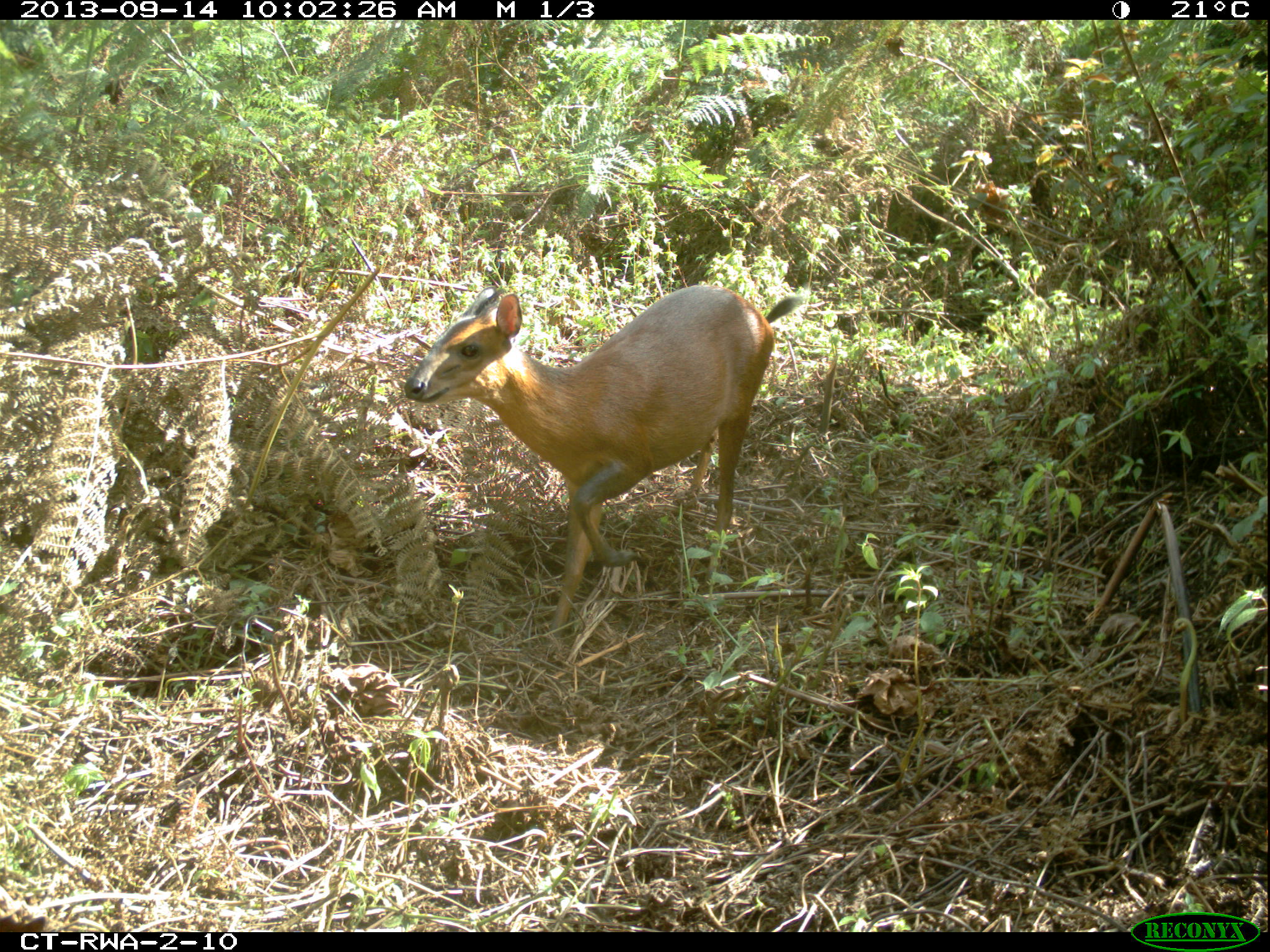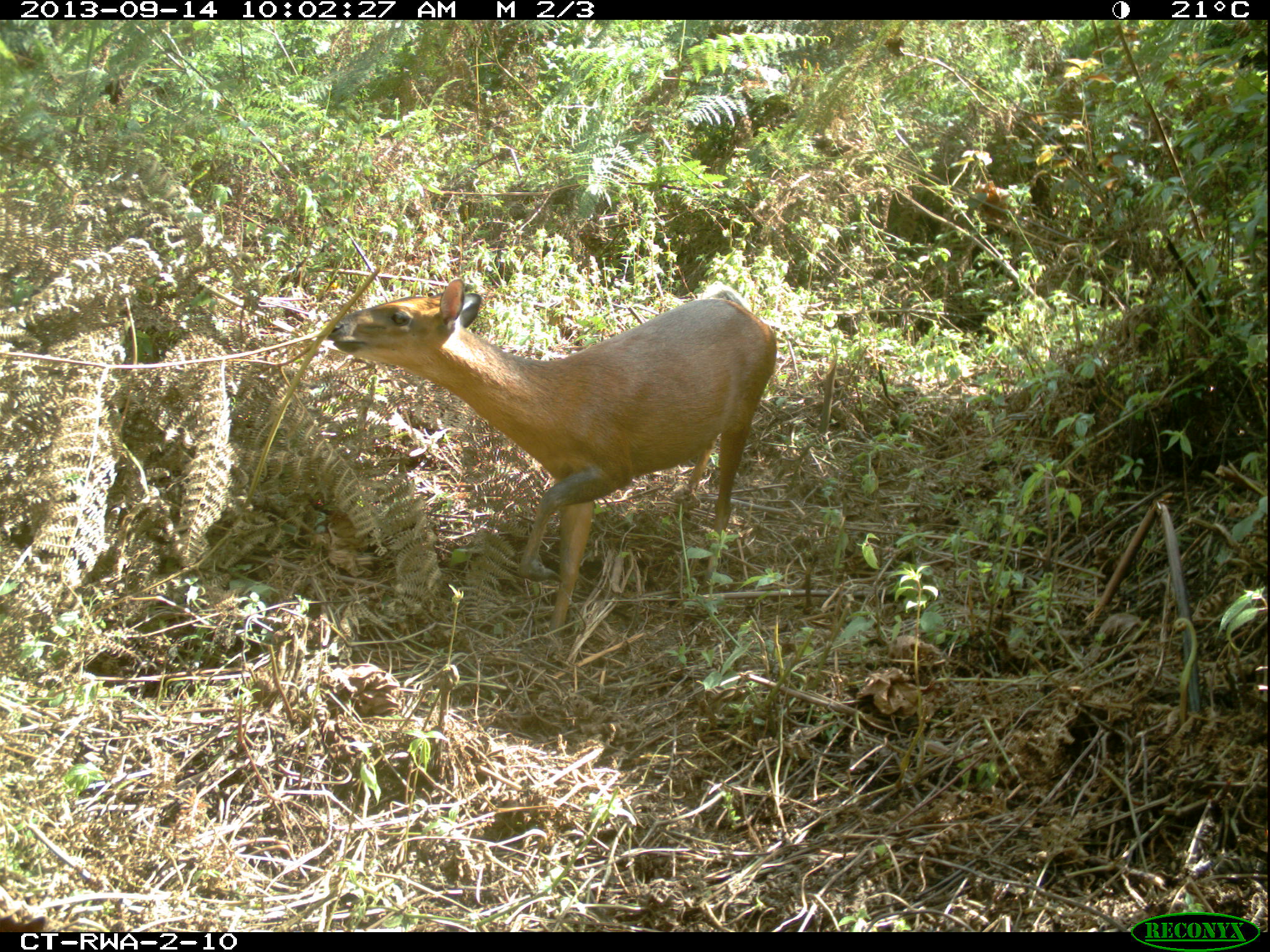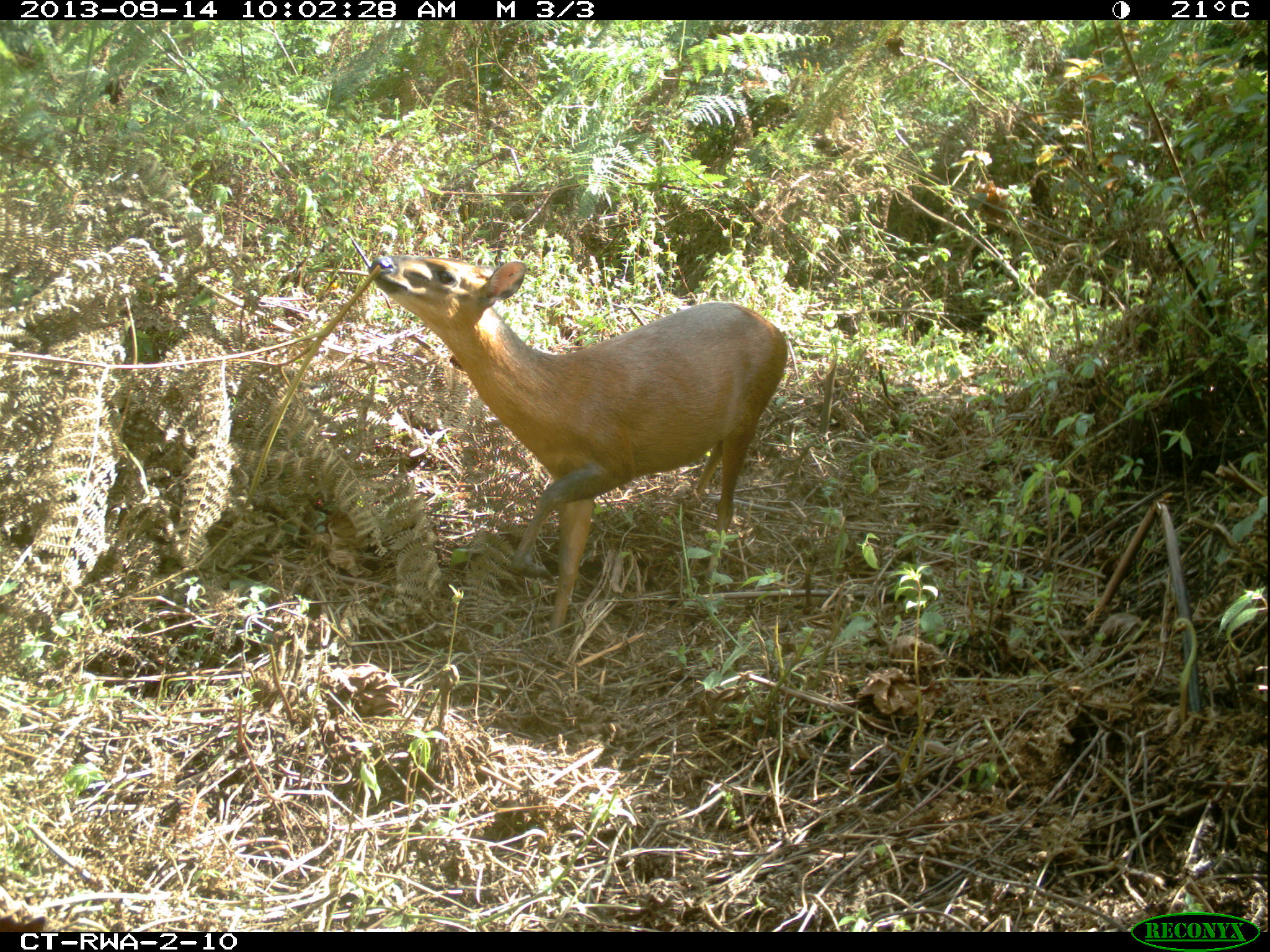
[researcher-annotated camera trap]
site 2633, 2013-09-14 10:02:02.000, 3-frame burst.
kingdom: Animalia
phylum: Chordata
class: Mammalia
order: Artiodactyla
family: Bovidae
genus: Cephalophus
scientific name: Cephalophus nigrifrons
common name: black-fronted duiker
Cephalophus nigrifrons (black-fronted duiker), count 1.